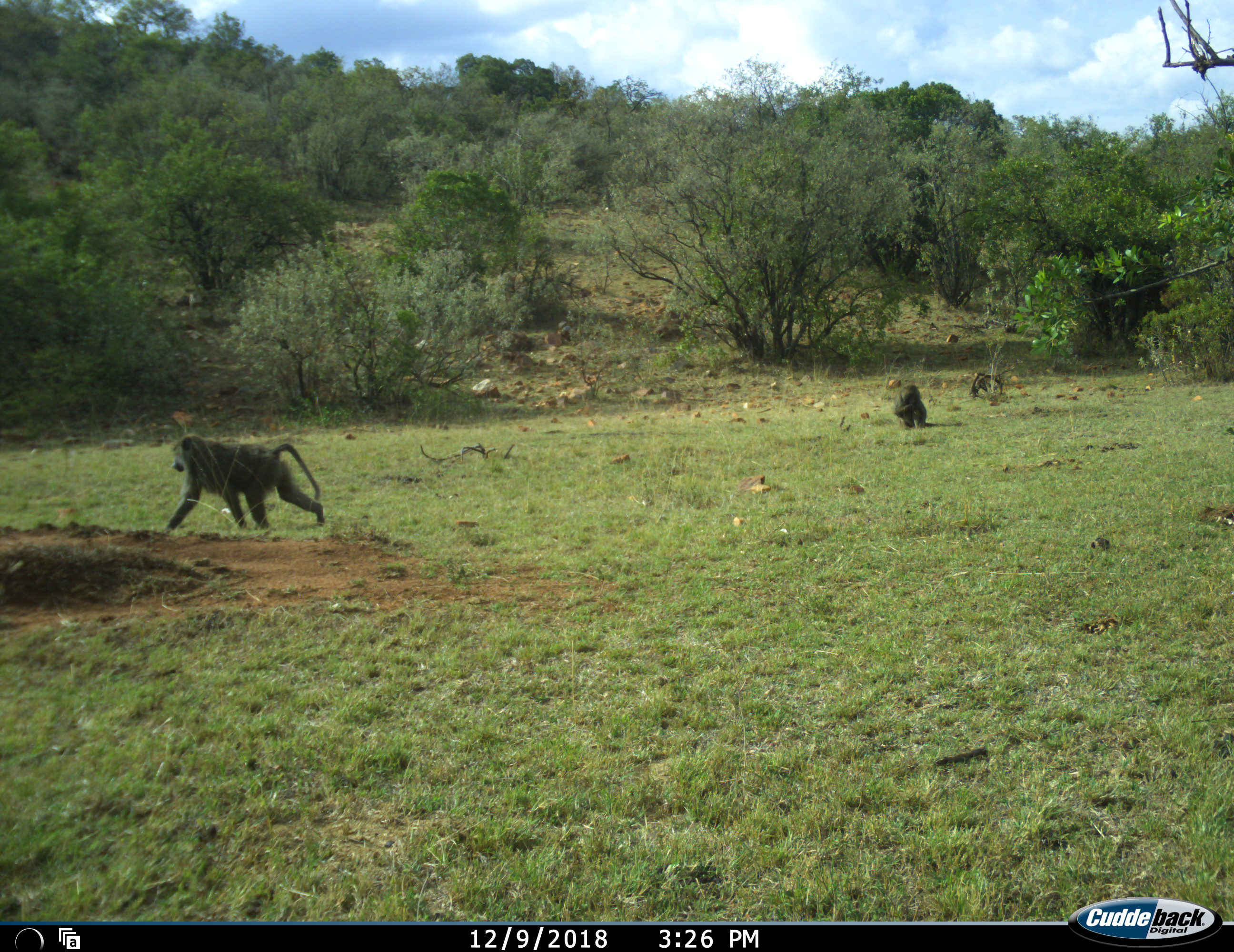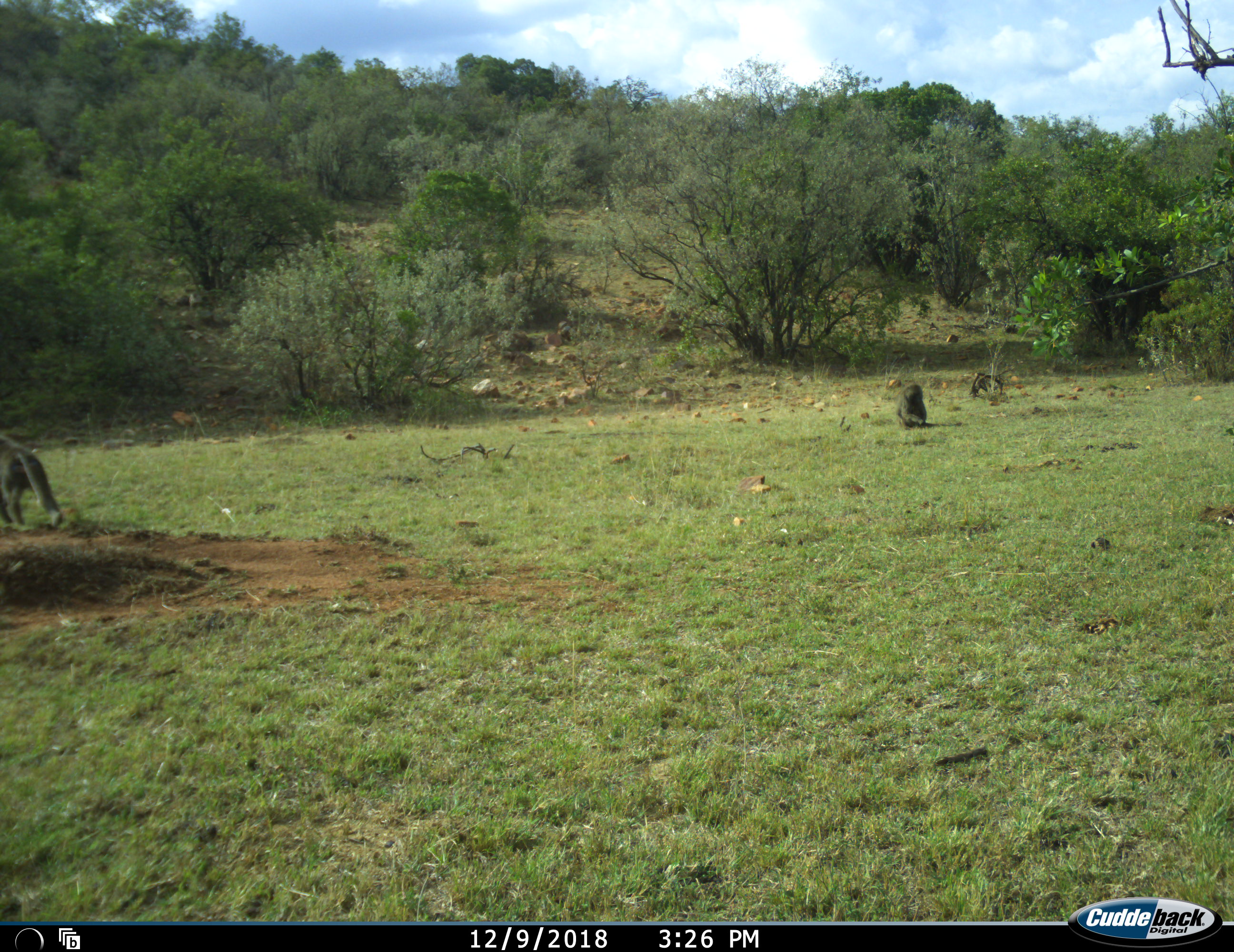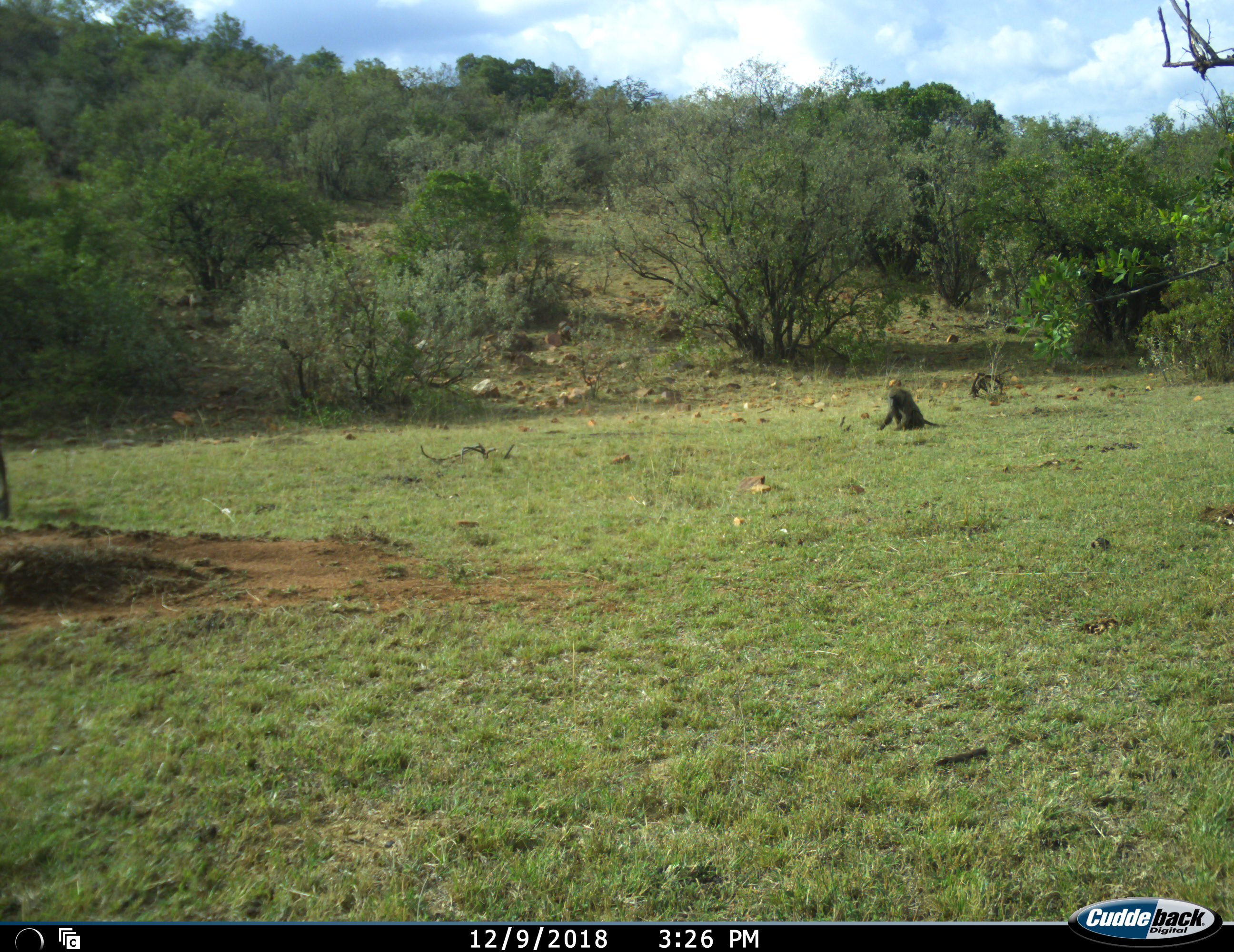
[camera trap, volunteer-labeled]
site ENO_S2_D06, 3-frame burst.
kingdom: Animalia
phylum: Chordata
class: Mammalia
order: Primates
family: Cercopithecidae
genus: Papio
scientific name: Papio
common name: baboon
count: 2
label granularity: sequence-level